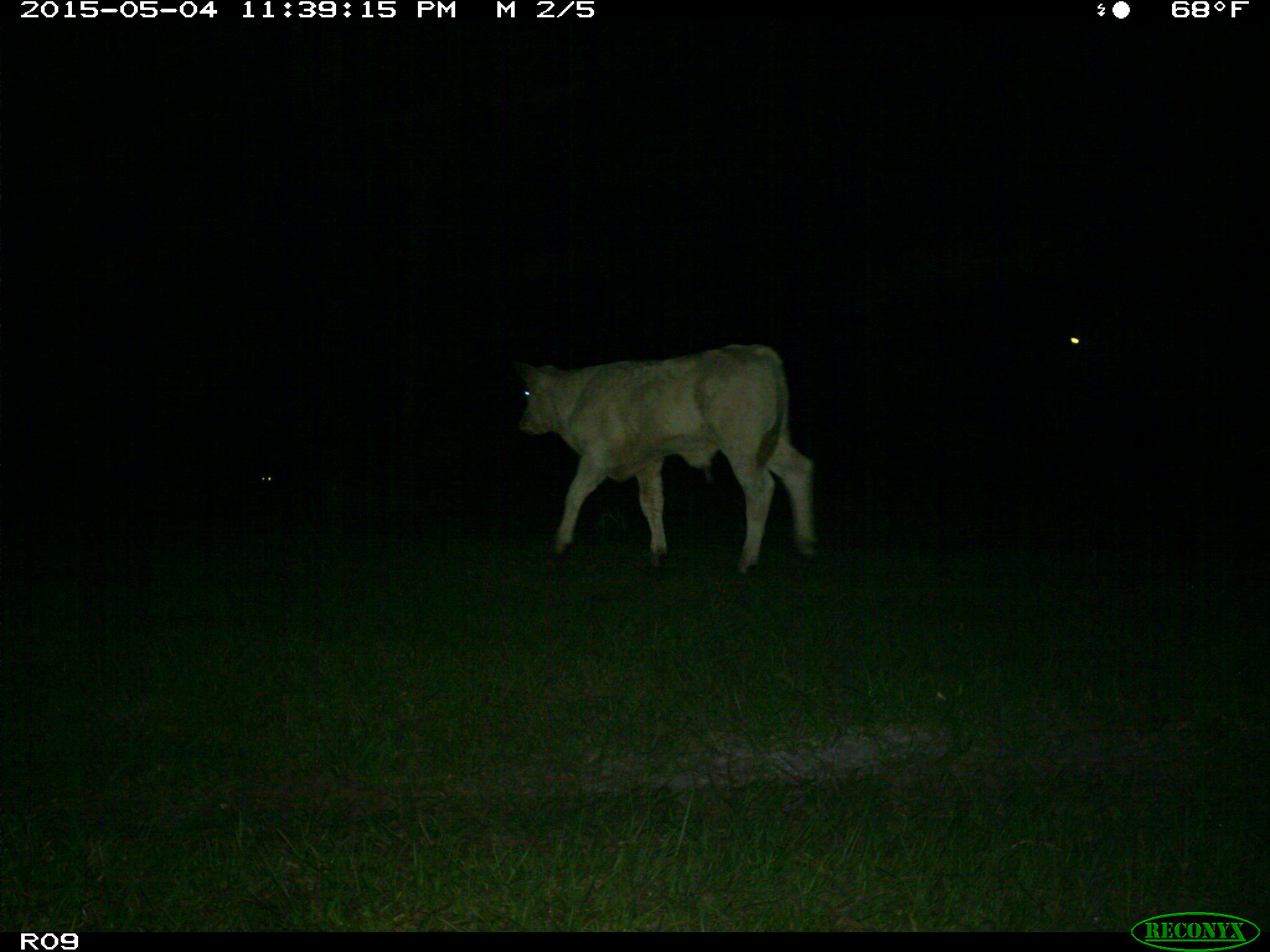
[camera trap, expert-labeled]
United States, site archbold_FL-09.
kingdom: Animalia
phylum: Chordata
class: Mammalia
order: Artiodactyla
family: Bovidae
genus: Bos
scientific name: Bos taurus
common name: domestic cow